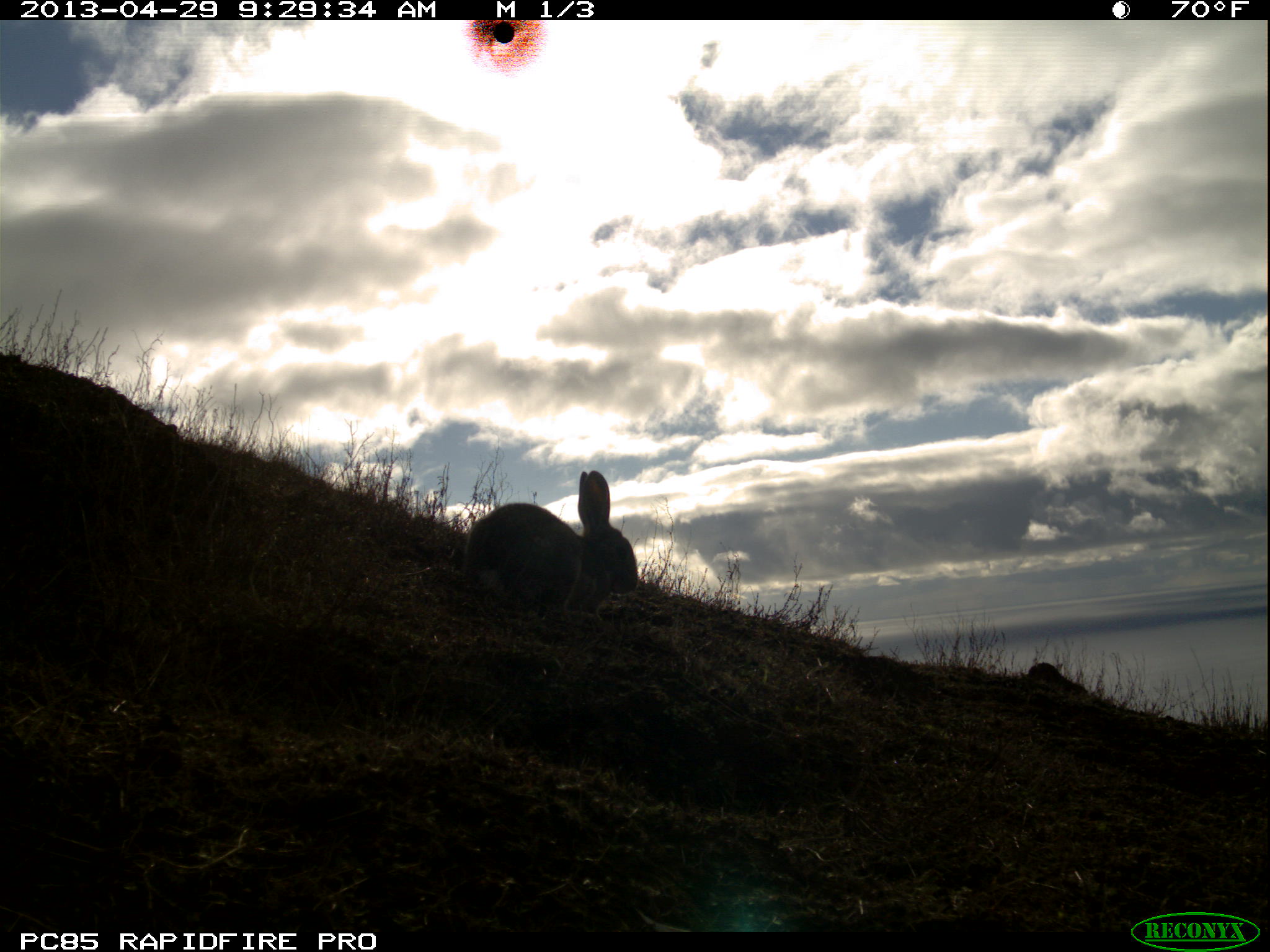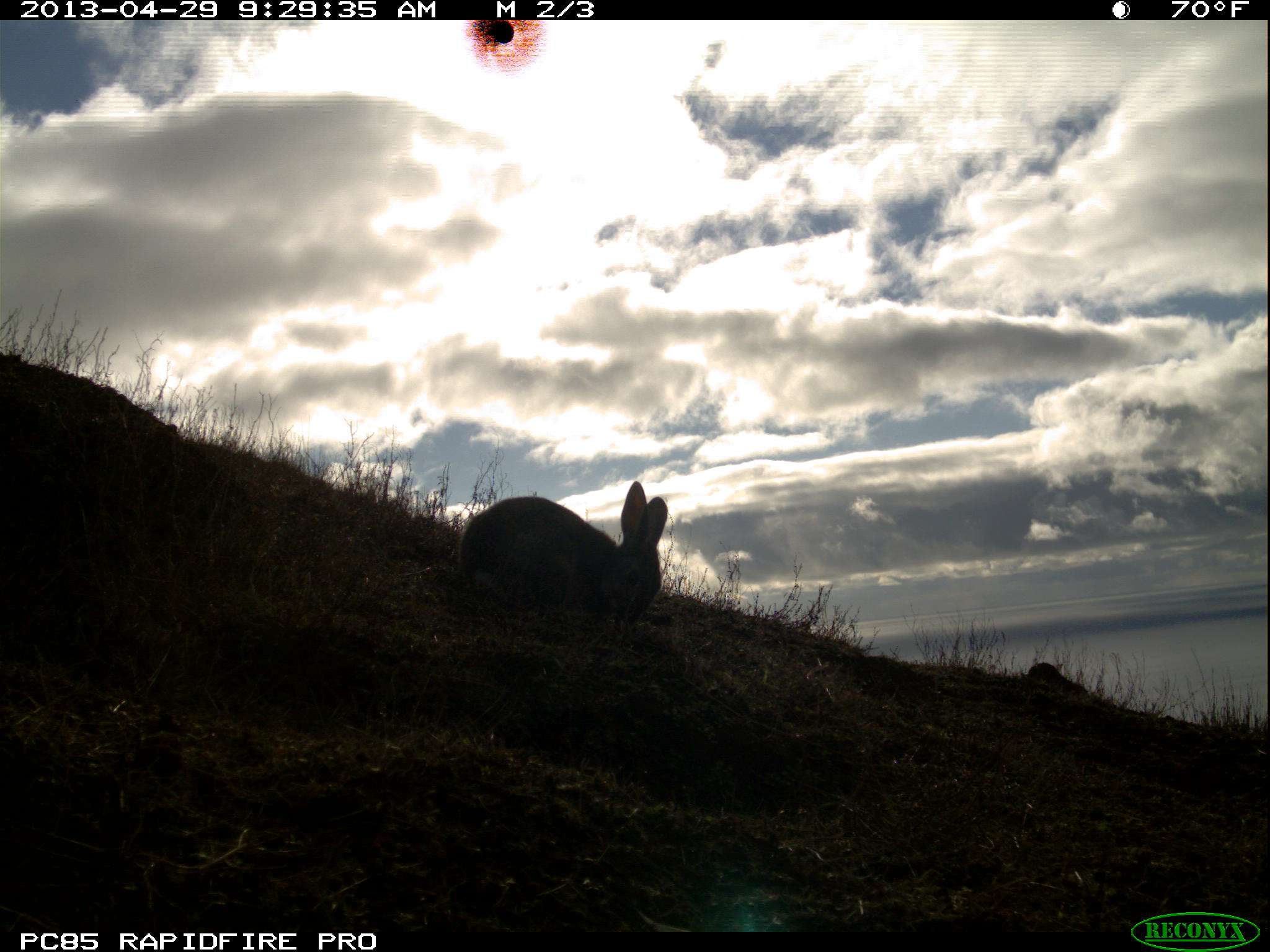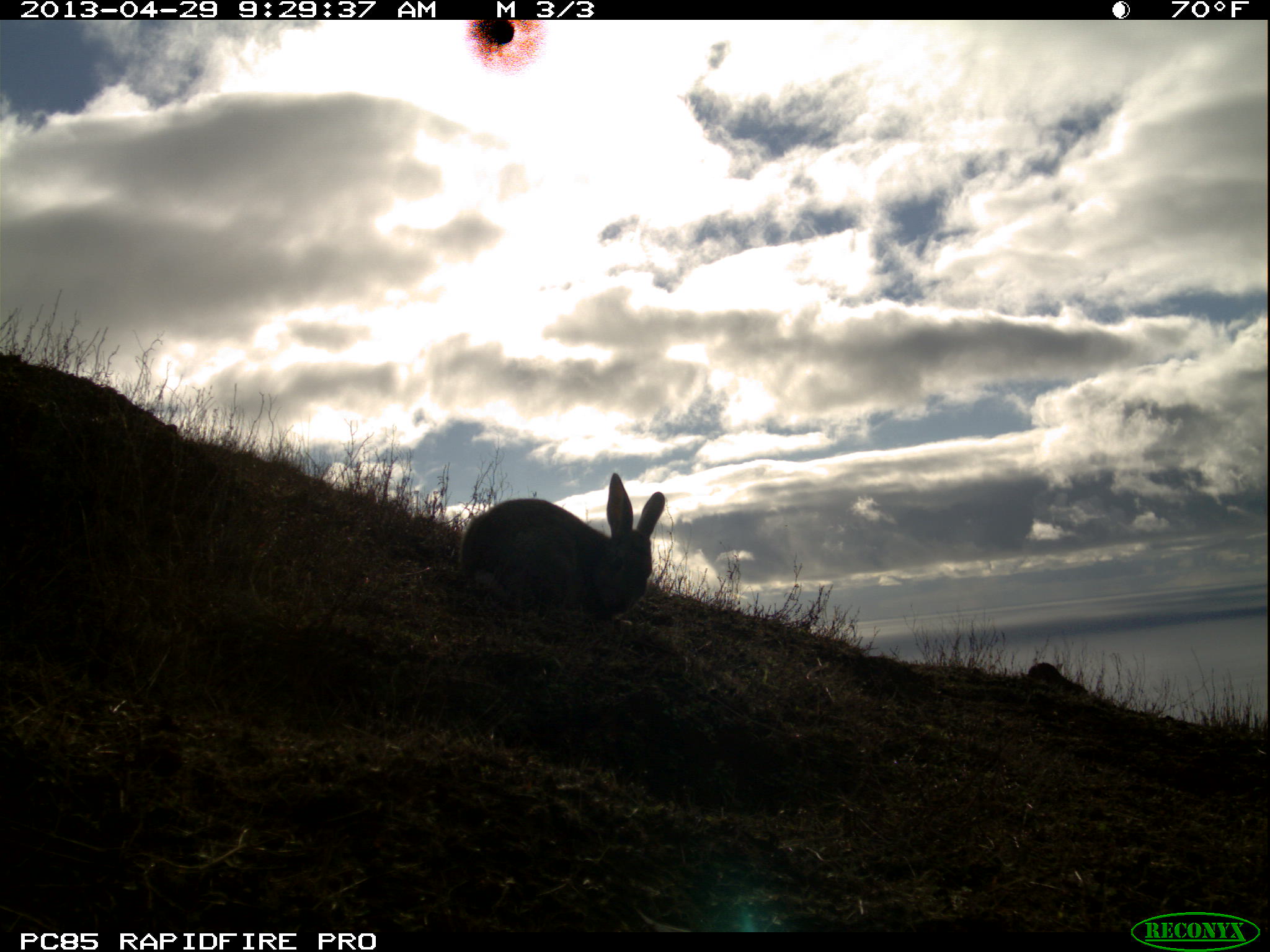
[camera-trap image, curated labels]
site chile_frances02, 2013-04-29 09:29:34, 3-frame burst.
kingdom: Animalia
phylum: Chordata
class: Mammalia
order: Lagomorpha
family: Leporidae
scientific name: Leporidae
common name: rabbits and hares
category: rabbit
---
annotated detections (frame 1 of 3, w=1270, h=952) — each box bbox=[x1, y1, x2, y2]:
rabbit: bbox=[455, 468, 637, 620]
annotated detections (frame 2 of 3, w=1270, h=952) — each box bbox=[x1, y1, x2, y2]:
rabbit: bbox=[449, 480, 664, 633]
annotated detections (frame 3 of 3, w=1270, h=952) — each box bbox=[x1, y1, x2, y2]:
rabbit: bbox=[450, 470, 667, 629]